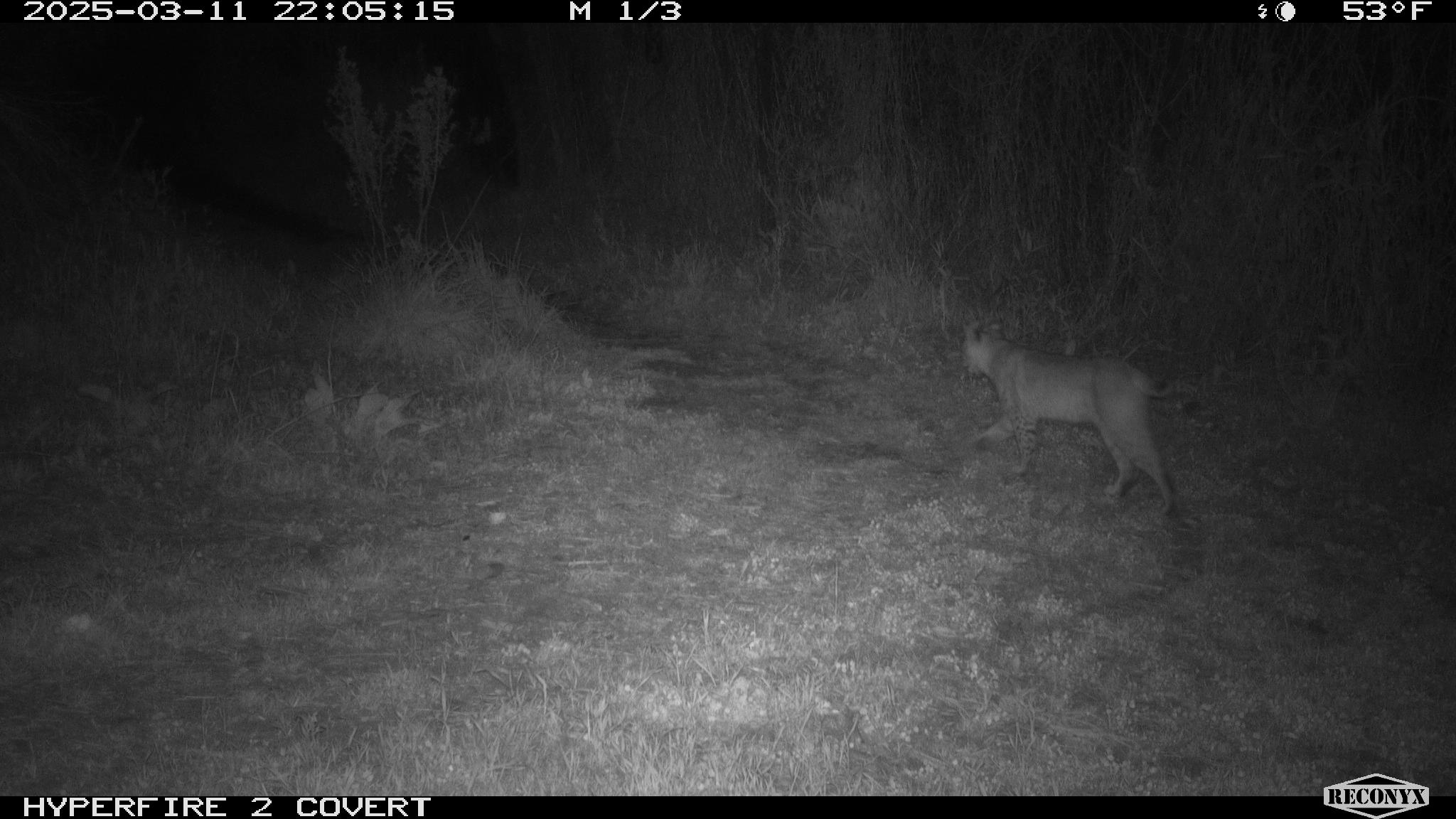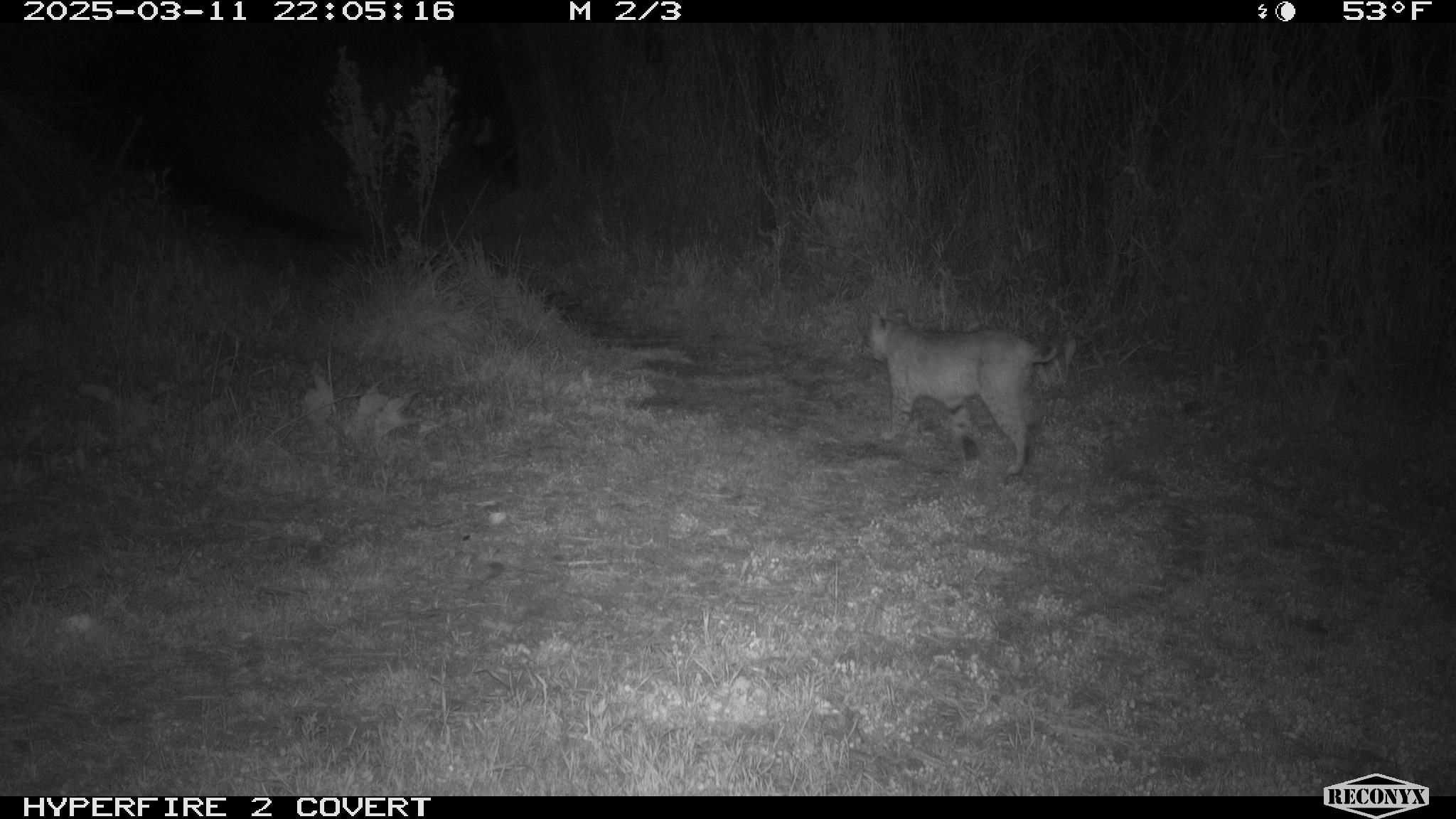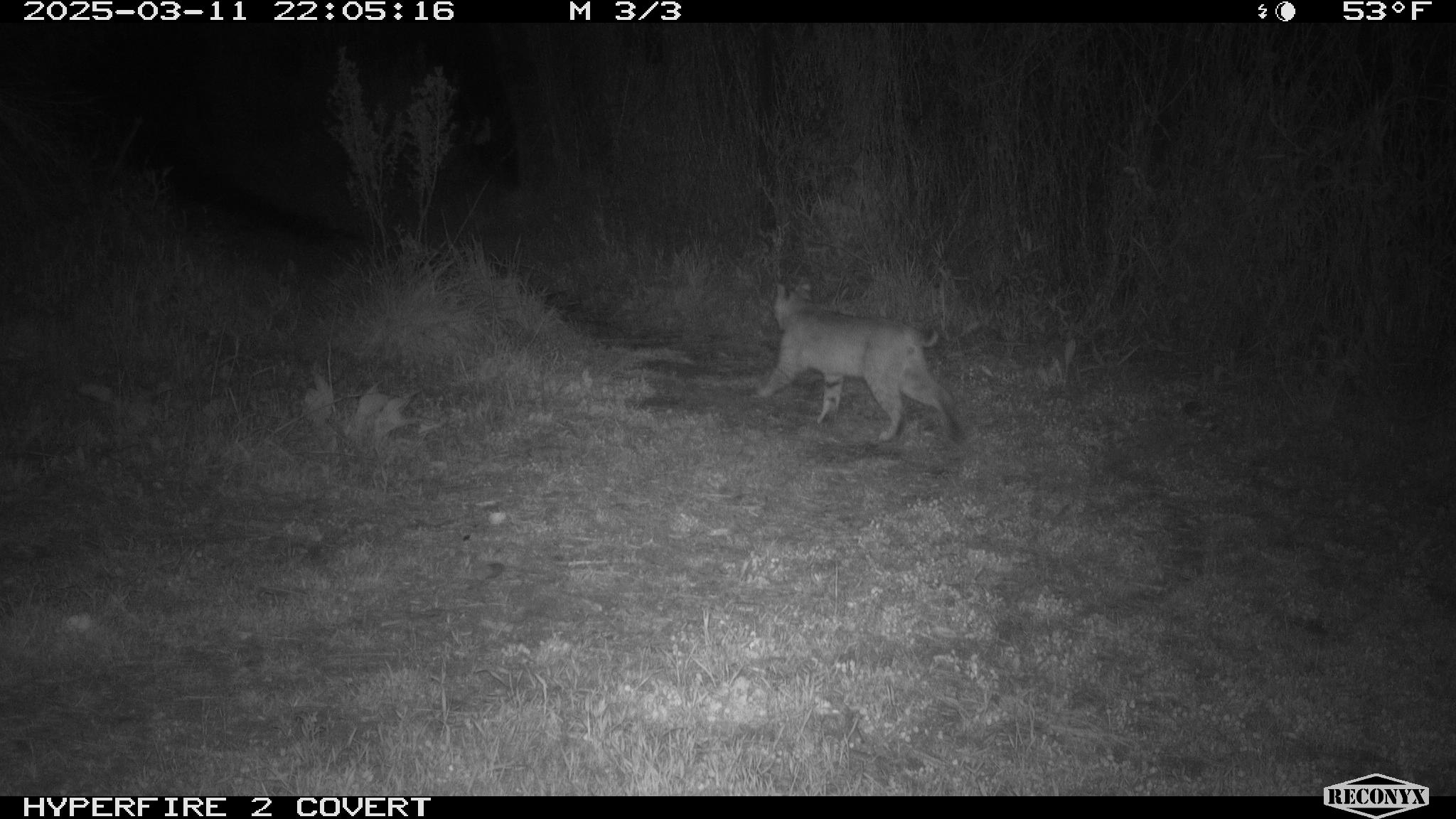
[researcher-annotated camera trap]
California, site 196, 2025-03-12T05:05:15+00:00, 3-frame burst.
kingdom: Animalia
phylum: Chordata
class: Mammalia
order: Carnivora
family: Felidae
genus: Lynx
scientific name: Lynx rufus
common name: bobcat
Bobcat (Lynx rufus).